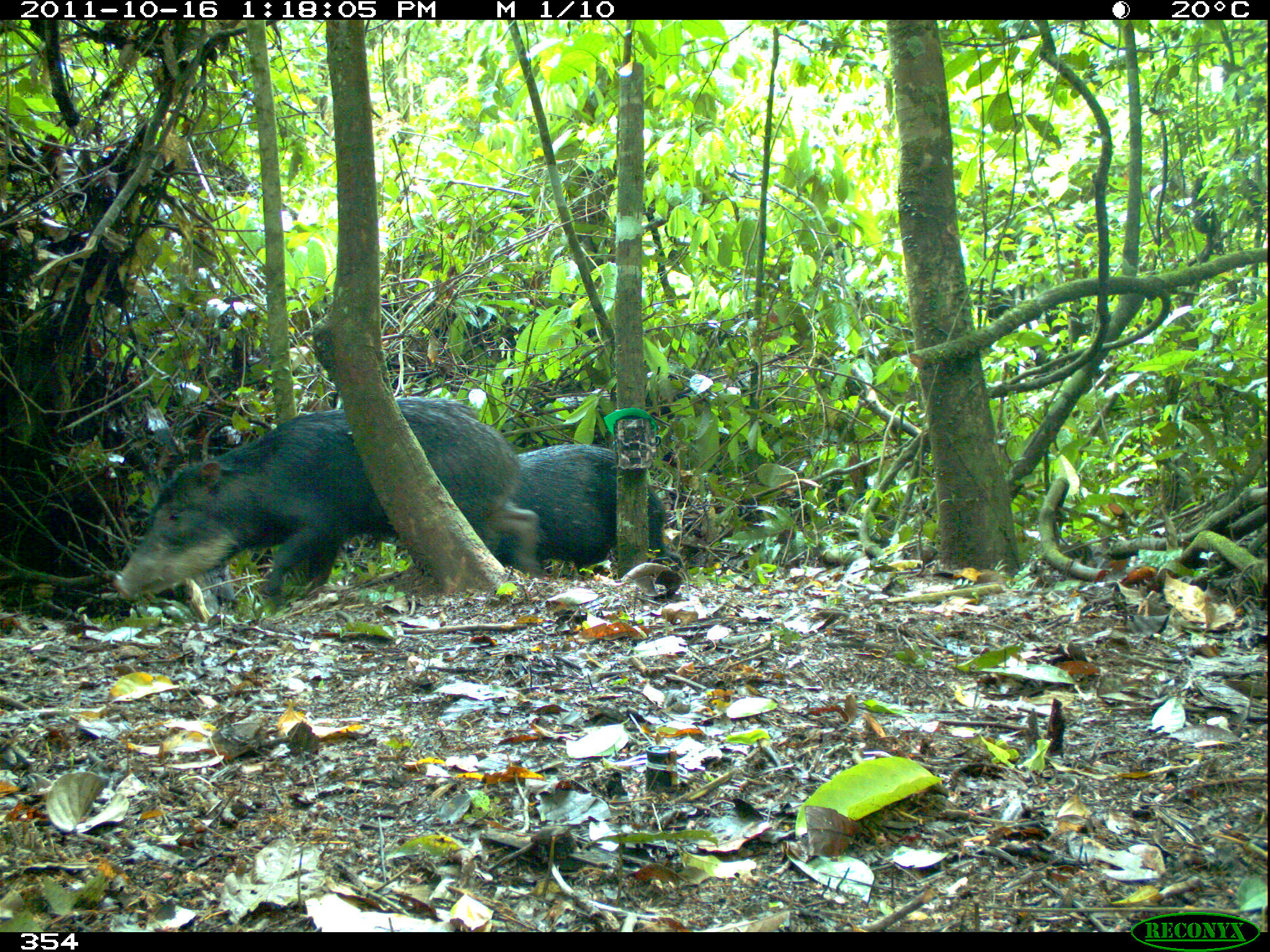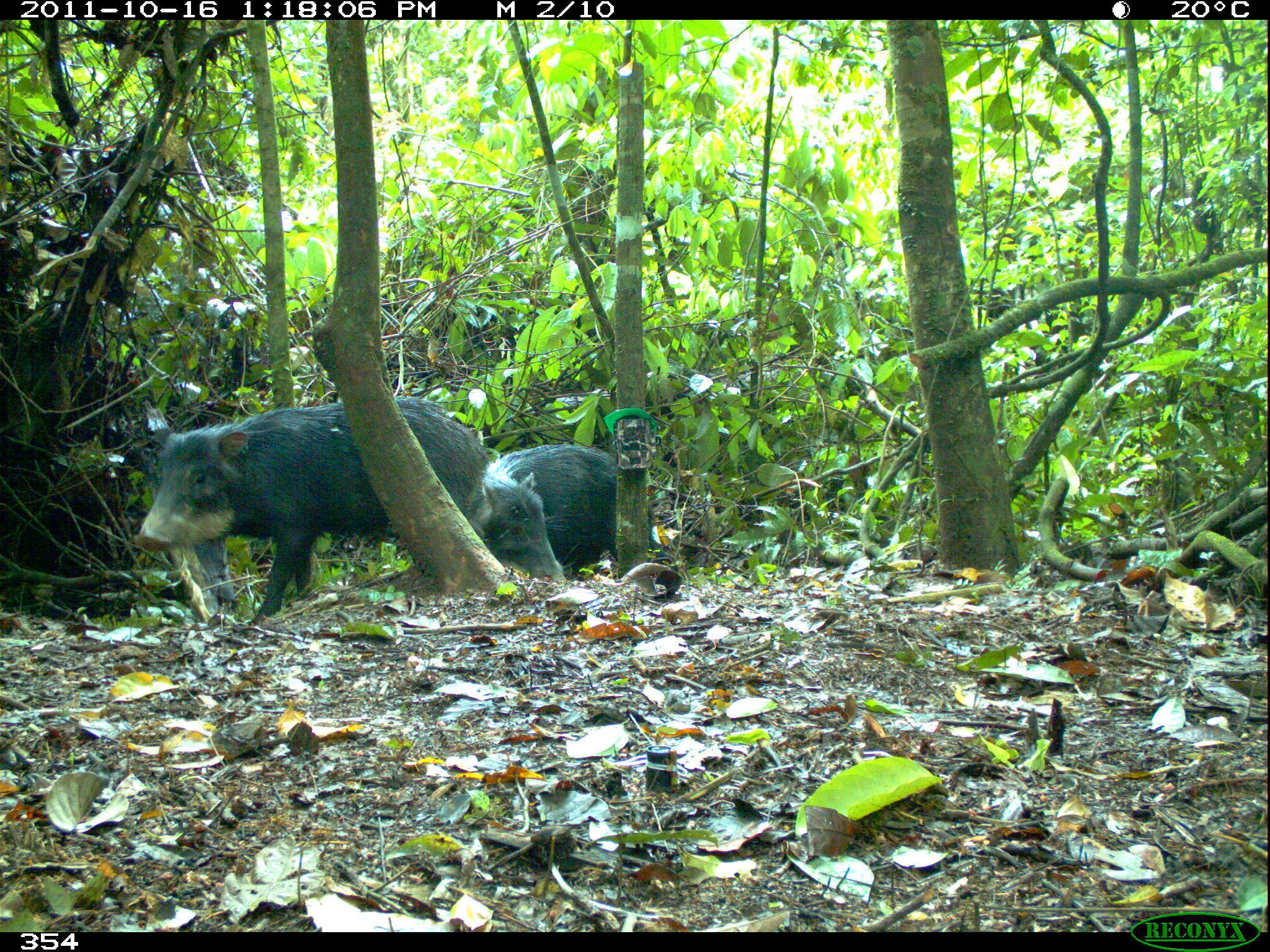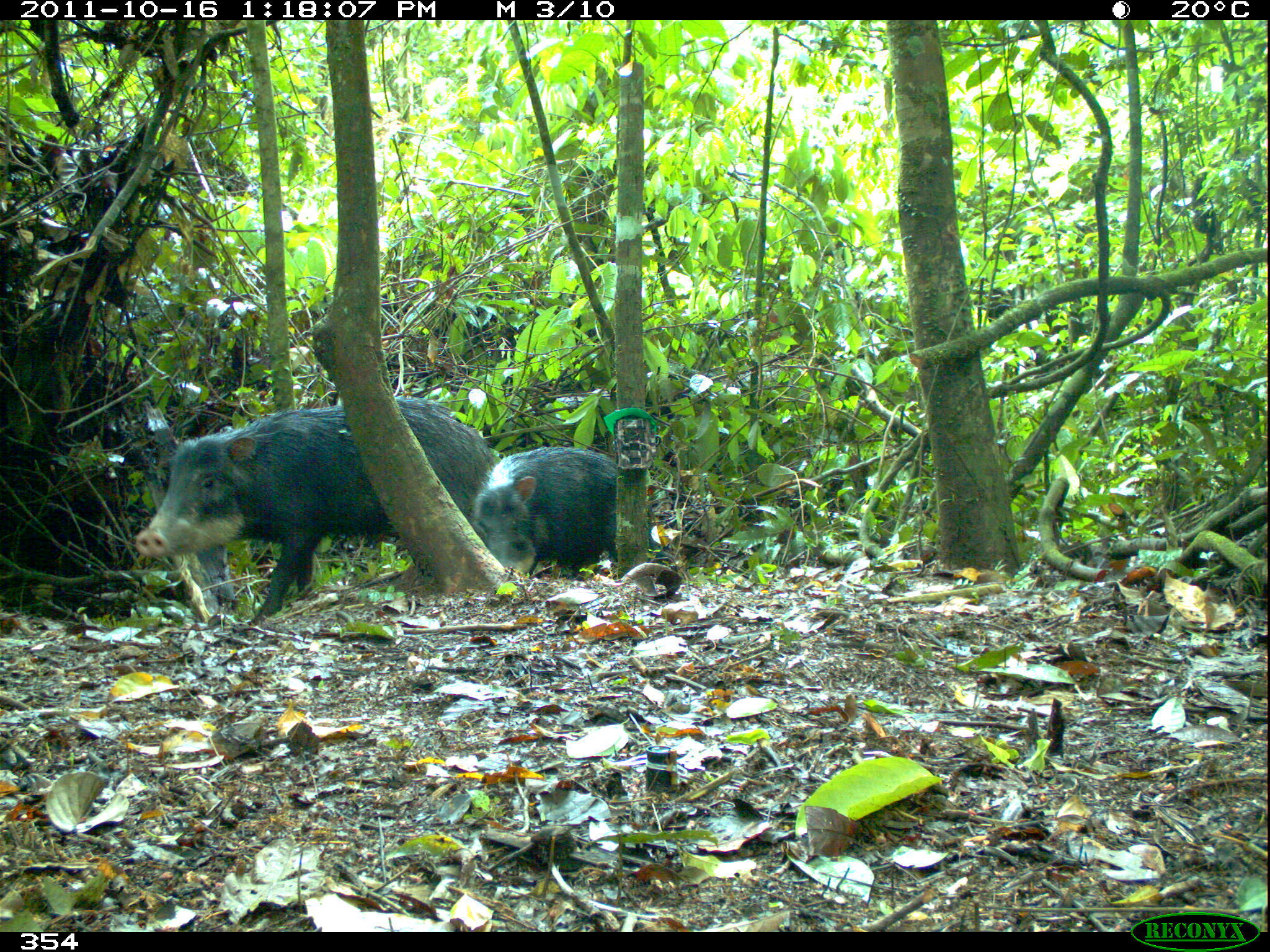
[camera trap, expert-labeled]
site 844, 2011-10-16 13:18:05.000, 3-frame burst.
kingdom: Animalia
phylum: Chordata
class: Mammalia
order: Artiodactyla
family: Tayassuidae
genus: Tayassu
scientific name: Tayassu pecari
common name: white-lipped peccary